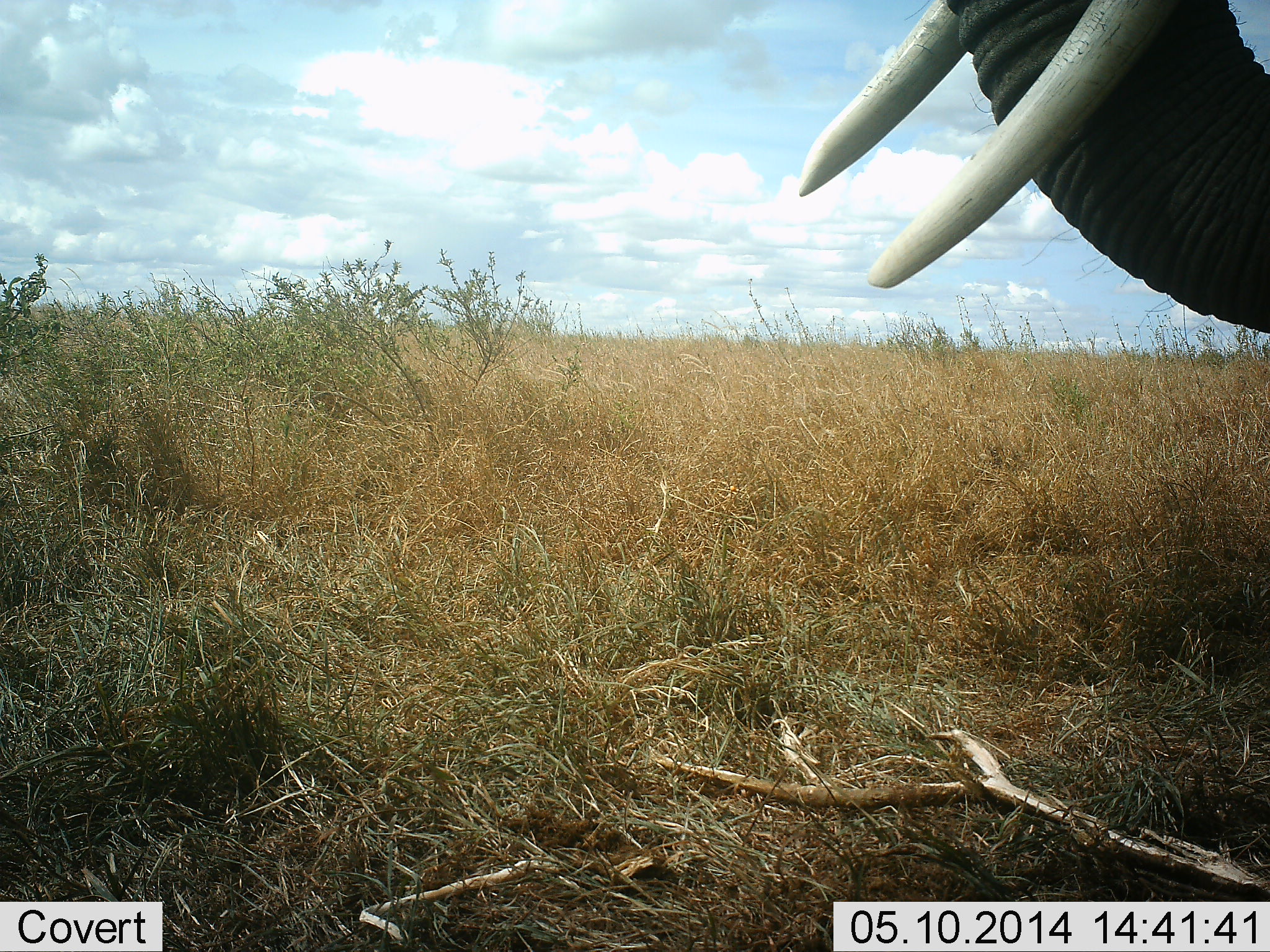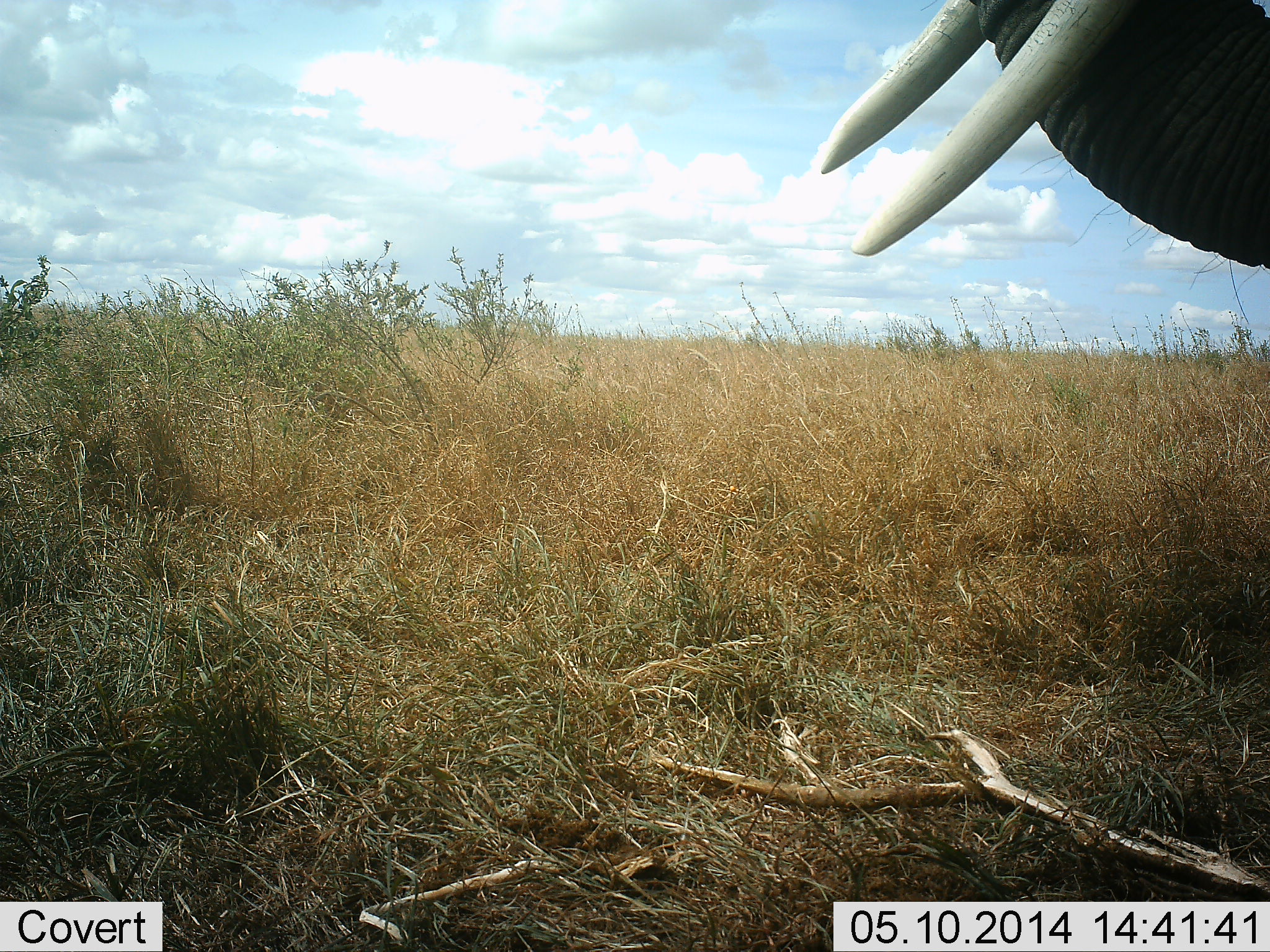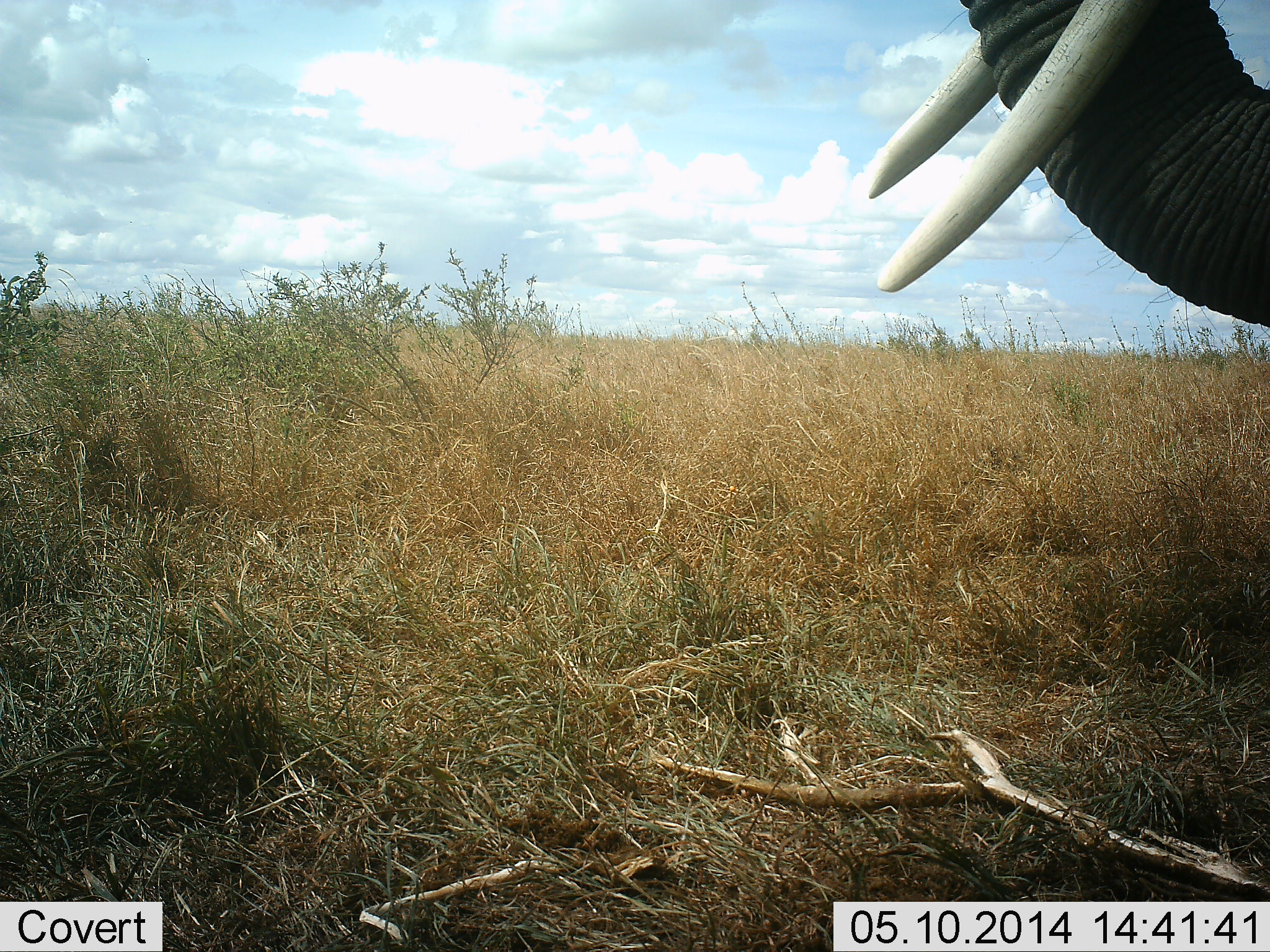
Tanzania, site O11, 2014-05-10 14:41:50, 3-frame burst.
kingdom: Animalia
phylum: Chordata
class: Mammalia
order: Proboscidea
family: Elephantidae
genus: Loxodonta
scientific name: Loxodonta africana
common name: african bush elephant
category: elephant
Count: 1.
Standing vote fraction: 90%.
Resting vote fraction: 0%.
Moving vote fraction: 0%.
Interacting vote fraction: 0%.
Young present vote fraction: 0%.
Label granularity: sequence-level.